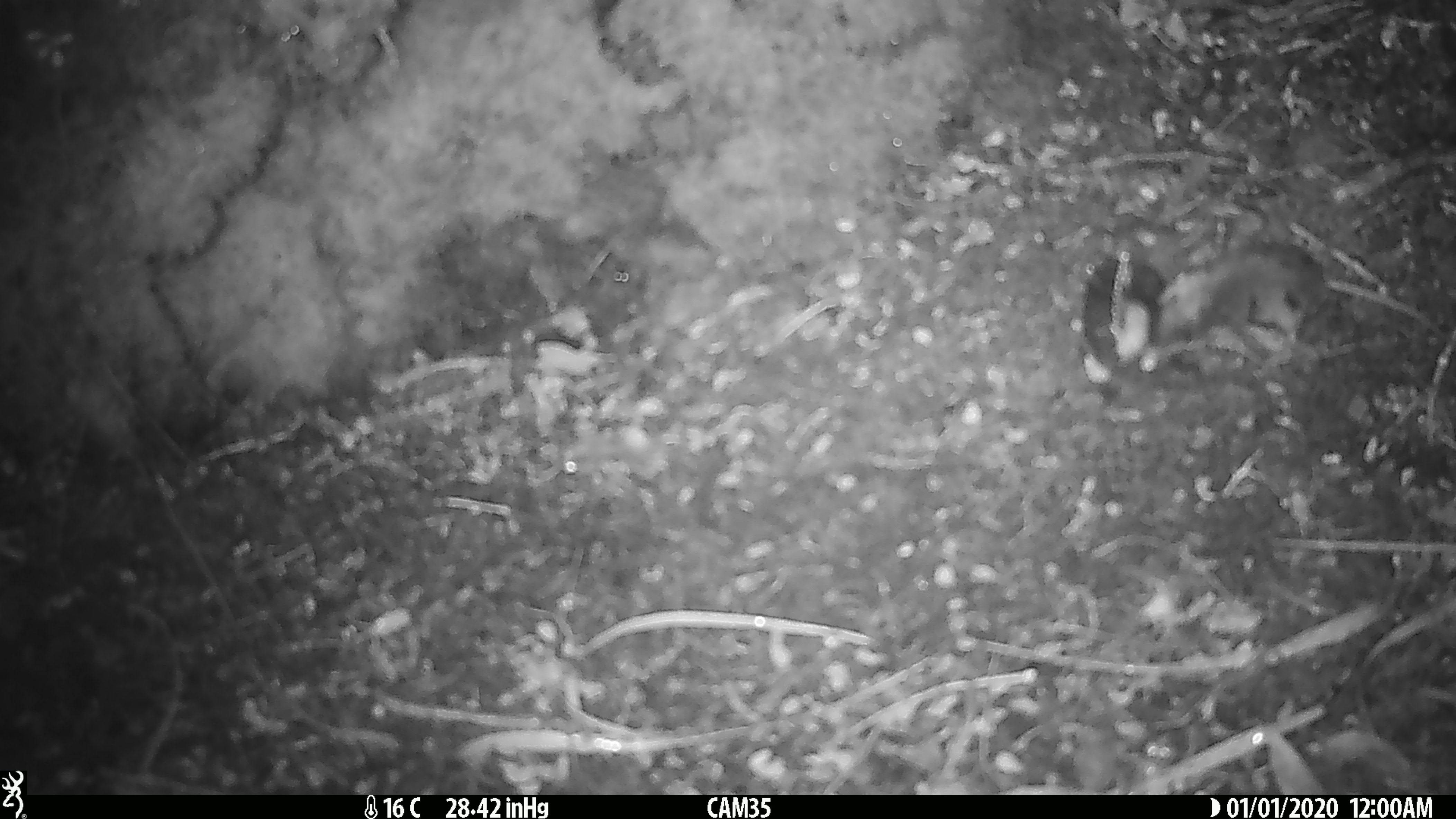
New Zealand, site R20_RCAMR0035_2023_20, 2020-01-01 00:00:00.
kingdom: Animalia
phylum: Chordata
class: Mammalia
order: Rodentia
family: Muridae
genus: Mus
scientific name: Mus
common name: mouse